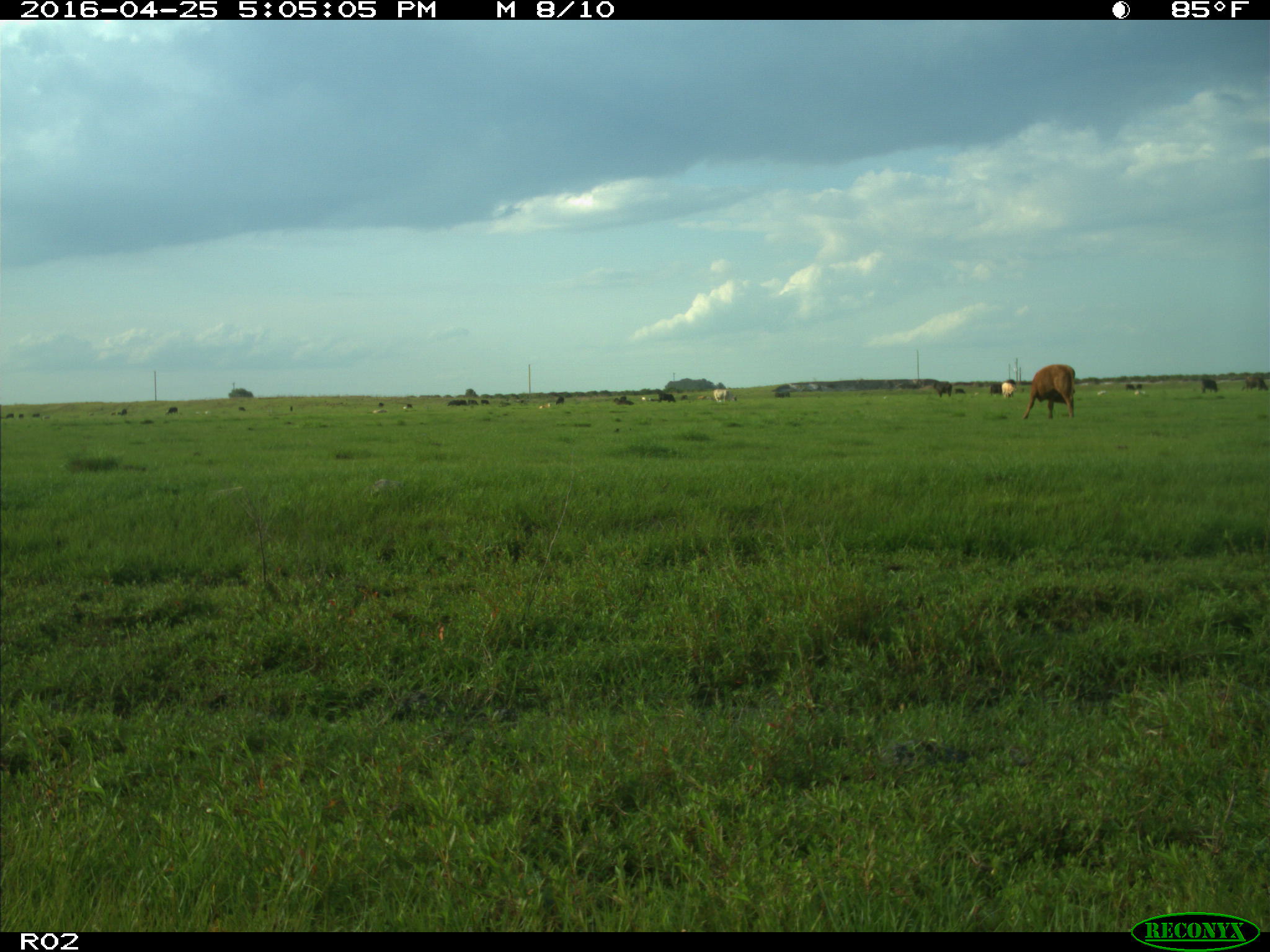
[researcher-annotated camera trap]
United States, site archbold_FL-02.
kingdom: Animalia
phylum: Chordata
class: Mammalia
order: Artiodactyla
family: Bovidae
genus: Bos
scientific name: Bos taurus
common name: domestic cow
Bos taurus (domestic cow).